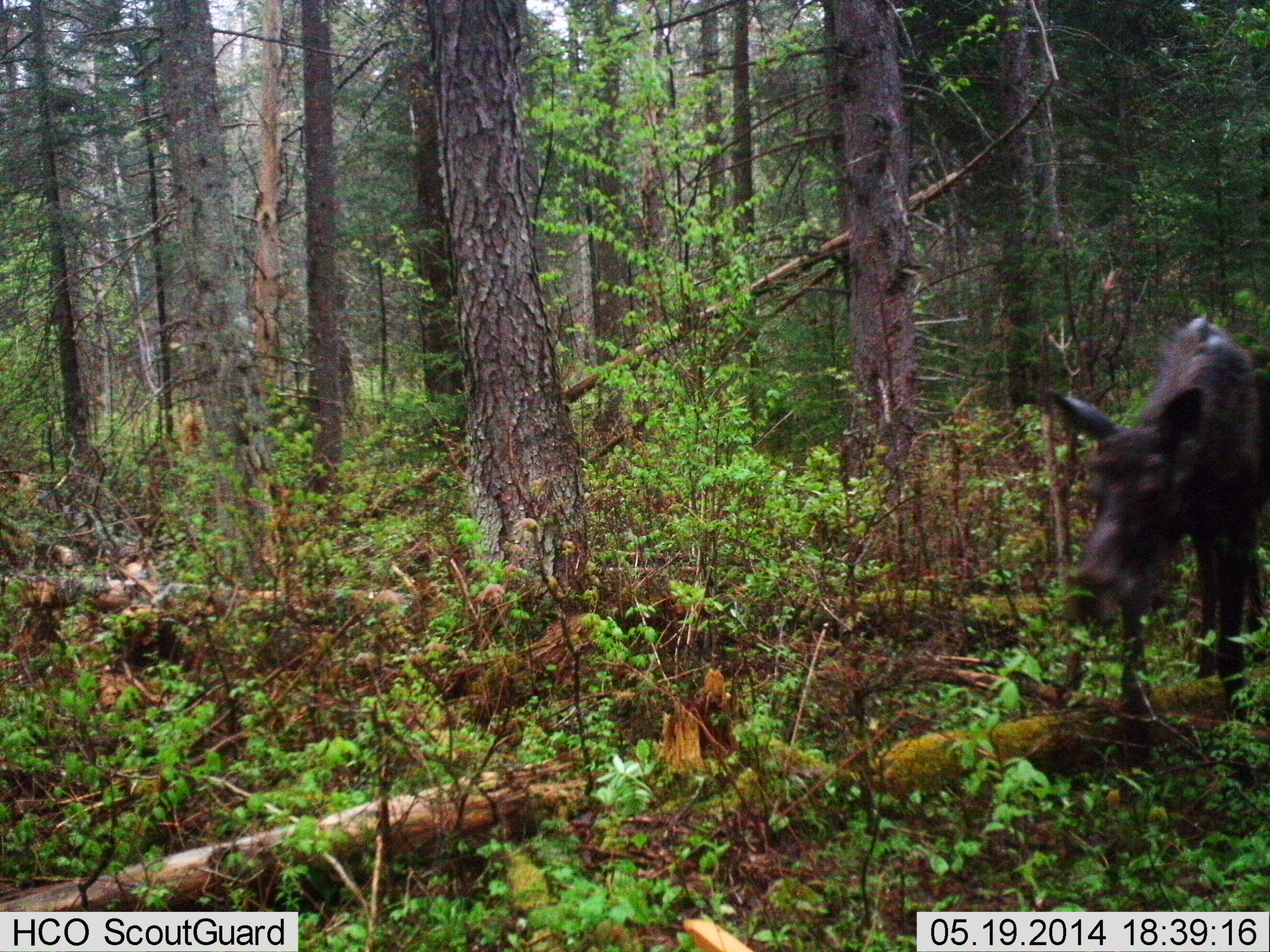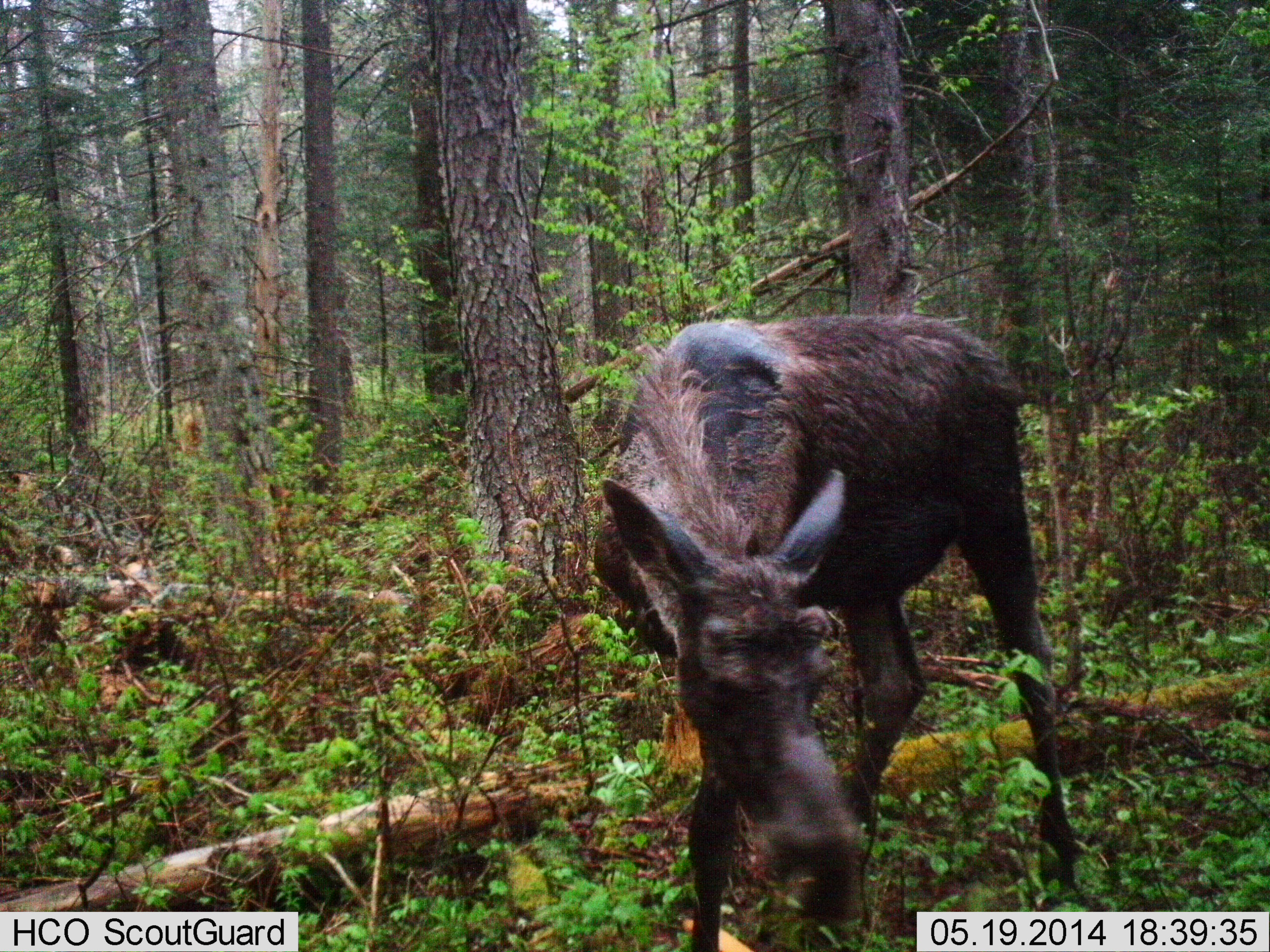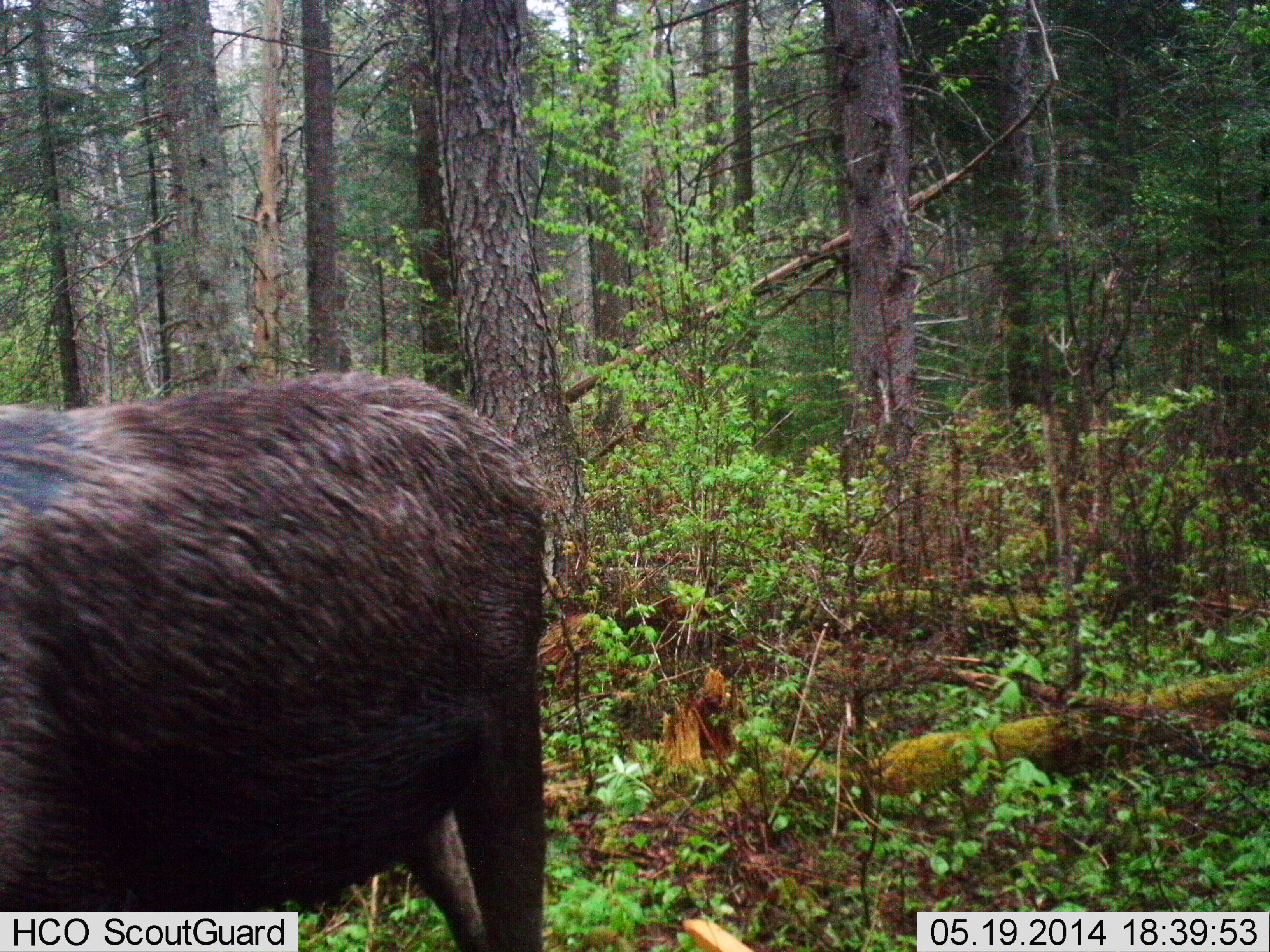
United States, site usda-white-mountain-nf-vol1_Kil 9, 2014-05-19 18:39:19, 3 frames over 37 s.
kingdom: Animalia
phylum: Chordata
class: Mammalia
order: Artiodactyla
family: Cervidae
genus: Alces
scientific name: Alces alces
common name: moose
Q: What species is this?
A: Moose (Alces alces).